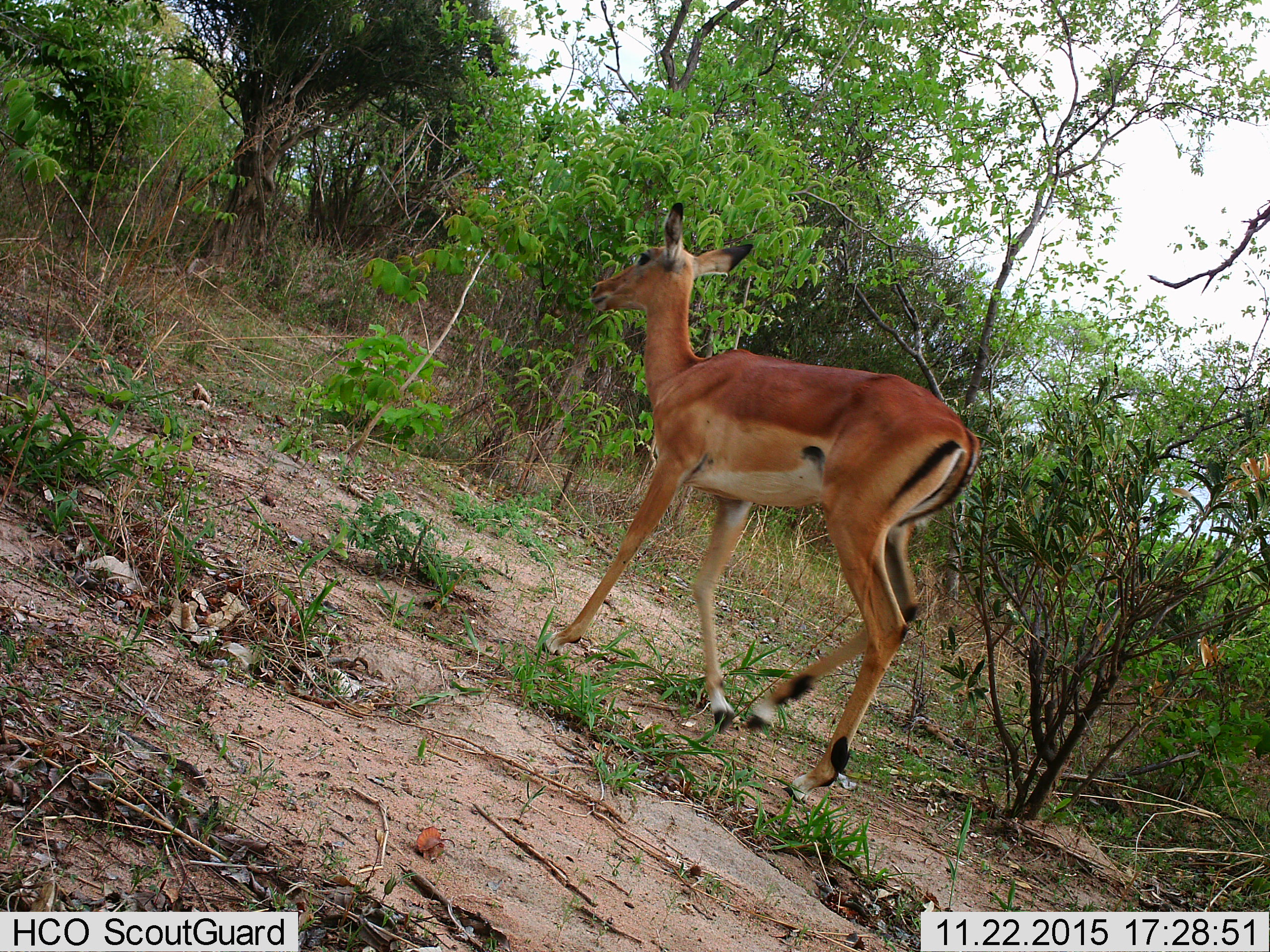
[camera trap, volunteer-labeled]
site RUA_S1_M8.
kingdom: Animalia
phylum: Chordata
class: Mammalia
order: Artiodactyla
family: Bovidae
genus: Aepyceros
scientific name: Aepyceros melampus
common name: impala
Impala (Aepyceros melampus), count 1. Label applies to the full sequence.